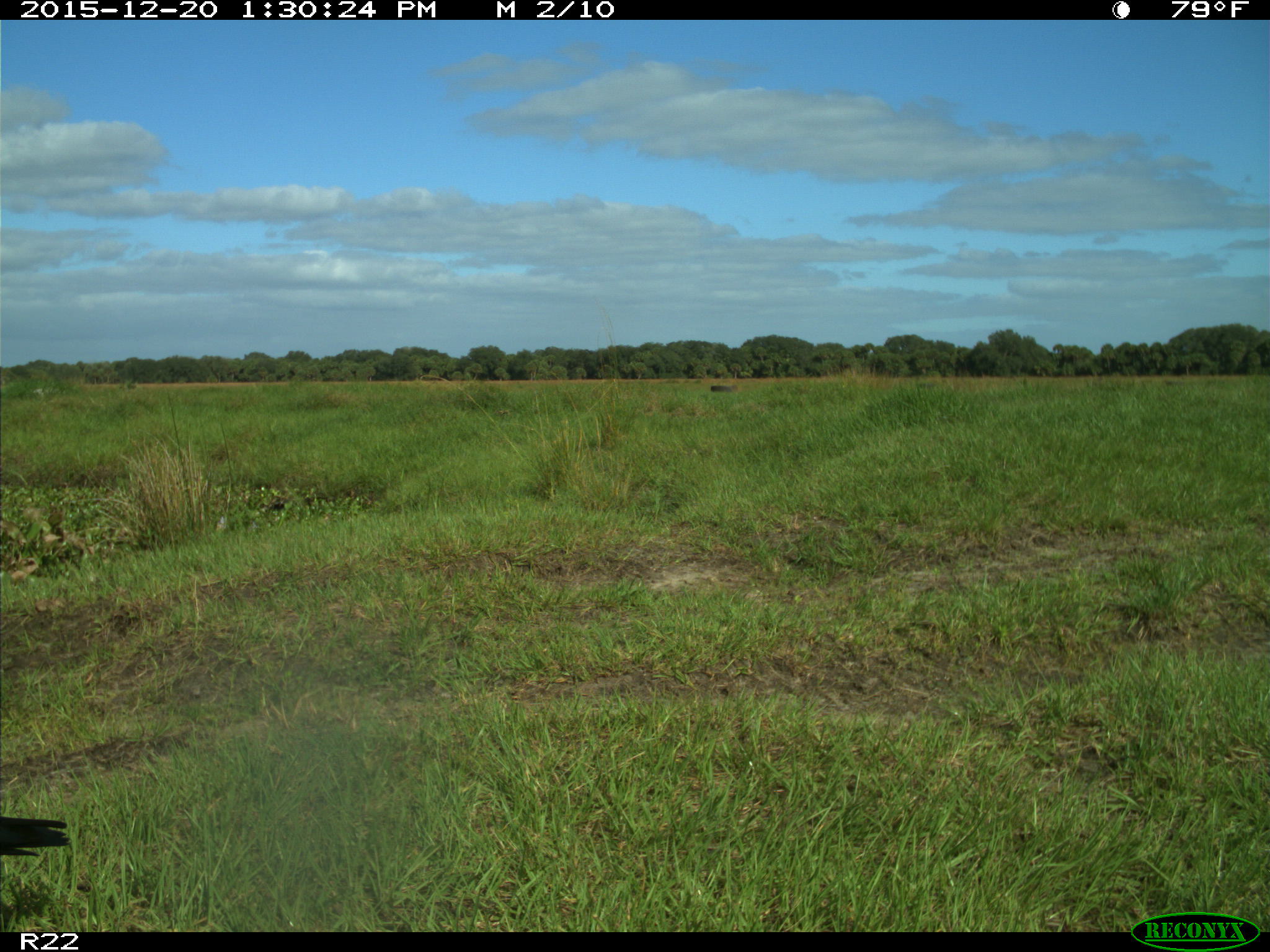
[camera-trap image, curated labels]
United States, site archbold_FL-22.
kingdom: Animalia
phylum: Chordata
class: Aves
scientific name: Aves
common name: birds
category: unidentified bird